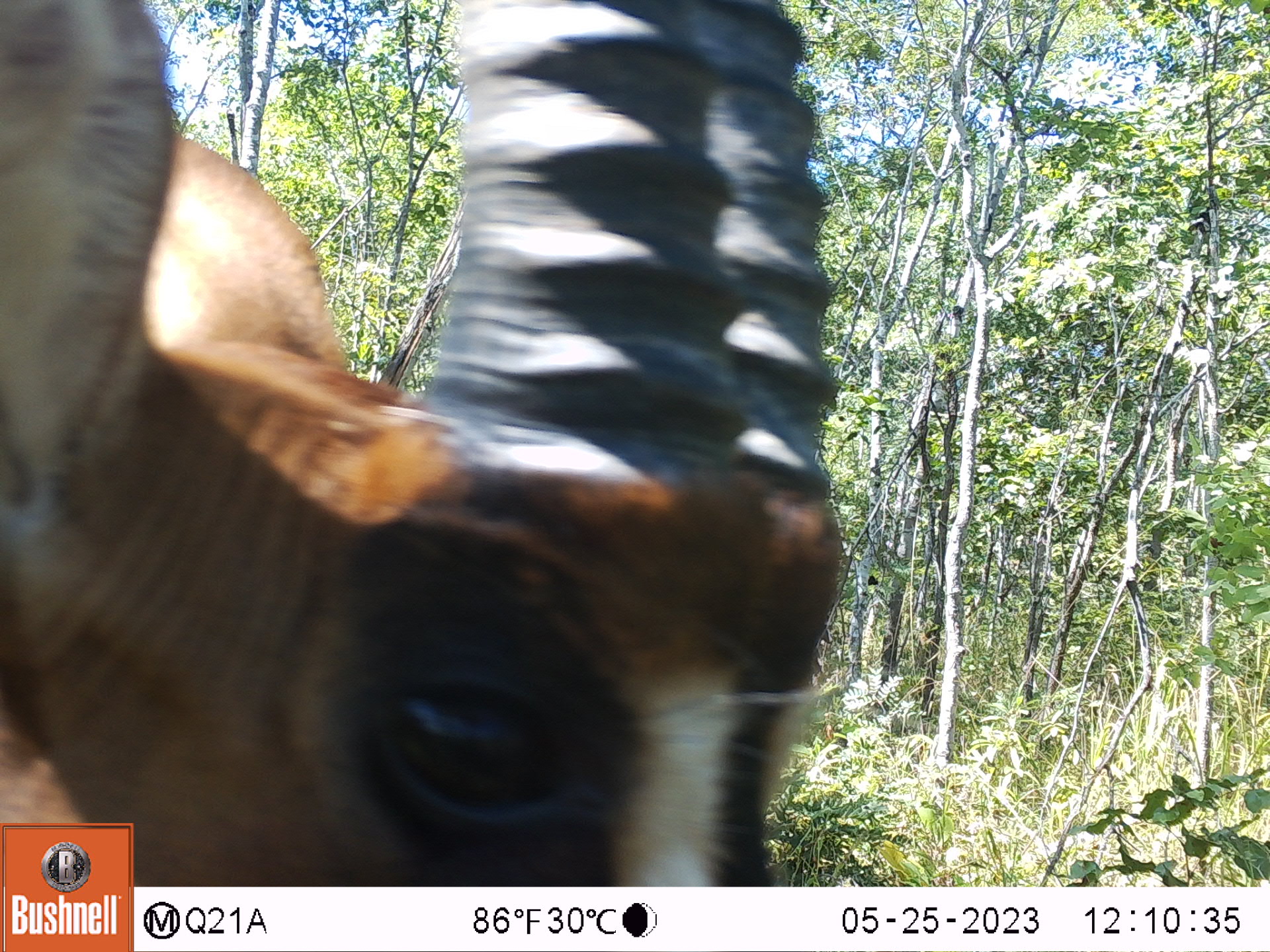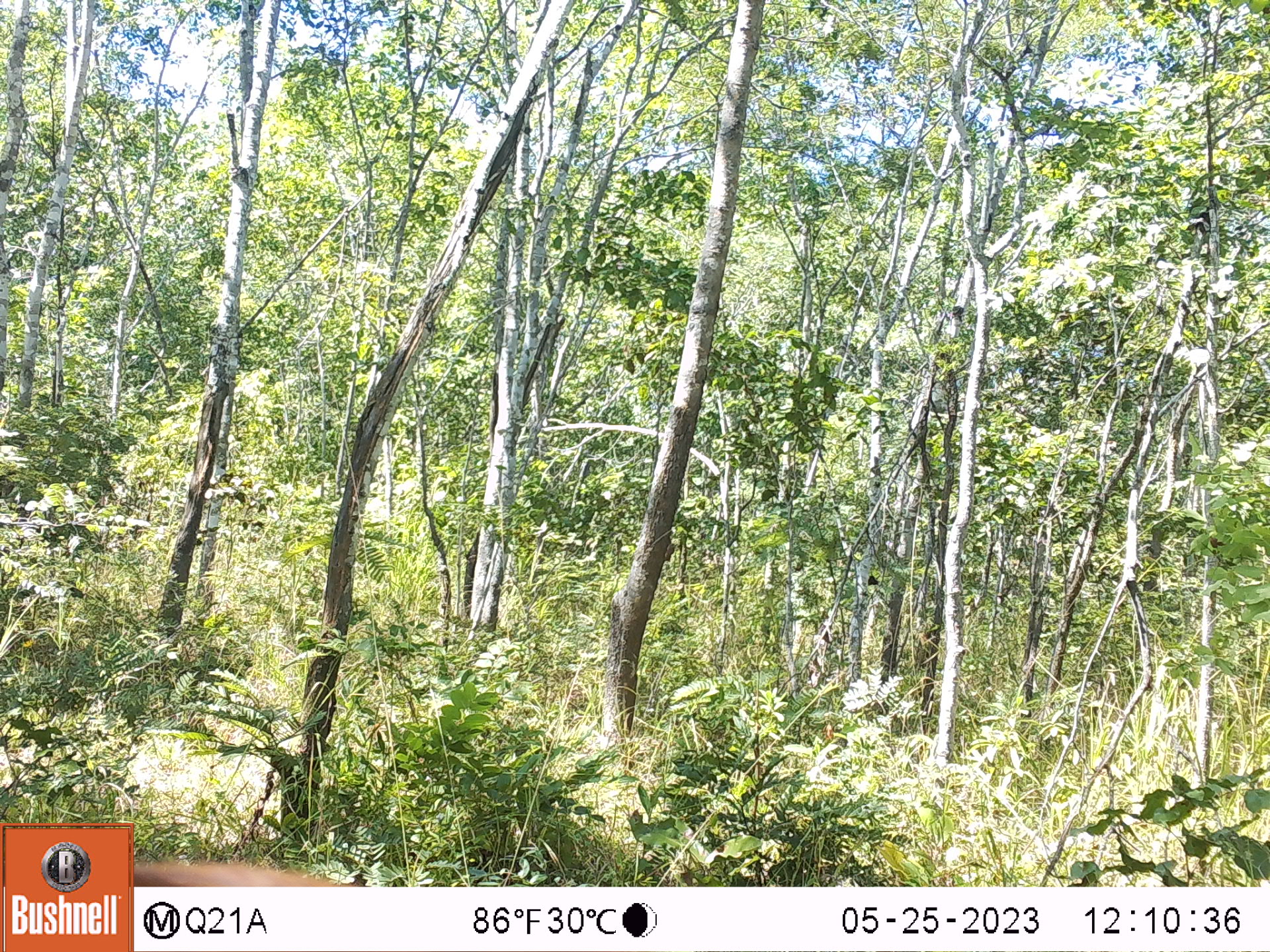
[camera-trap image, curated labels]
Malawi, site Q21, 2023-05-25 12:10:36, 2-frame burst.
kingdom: Animalia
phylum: Chordata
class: Mammalia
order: Artiodactyla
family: Bovidae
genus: Hippotragus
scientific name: Hippotragus niger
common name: sable antelope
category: sable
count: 1